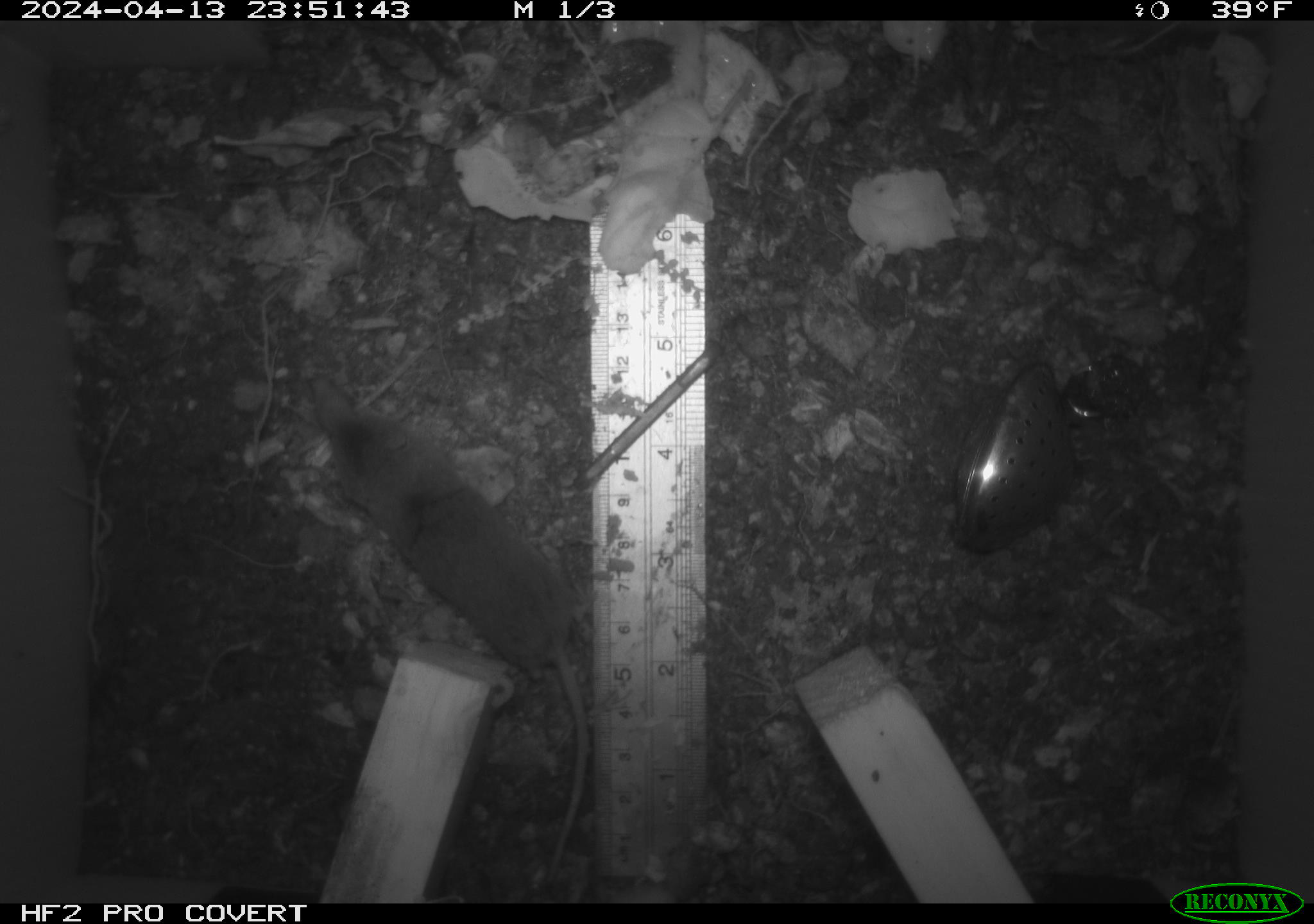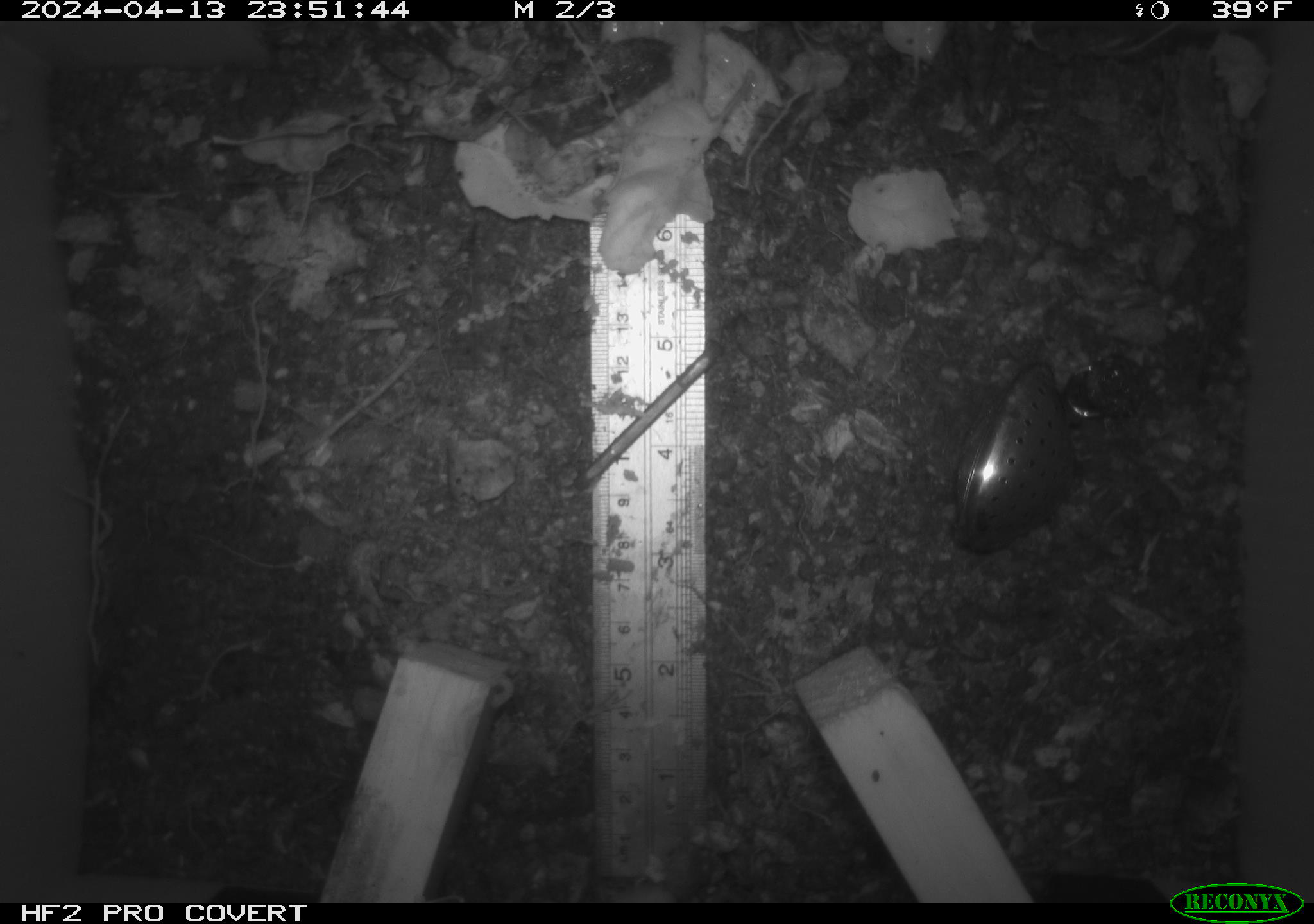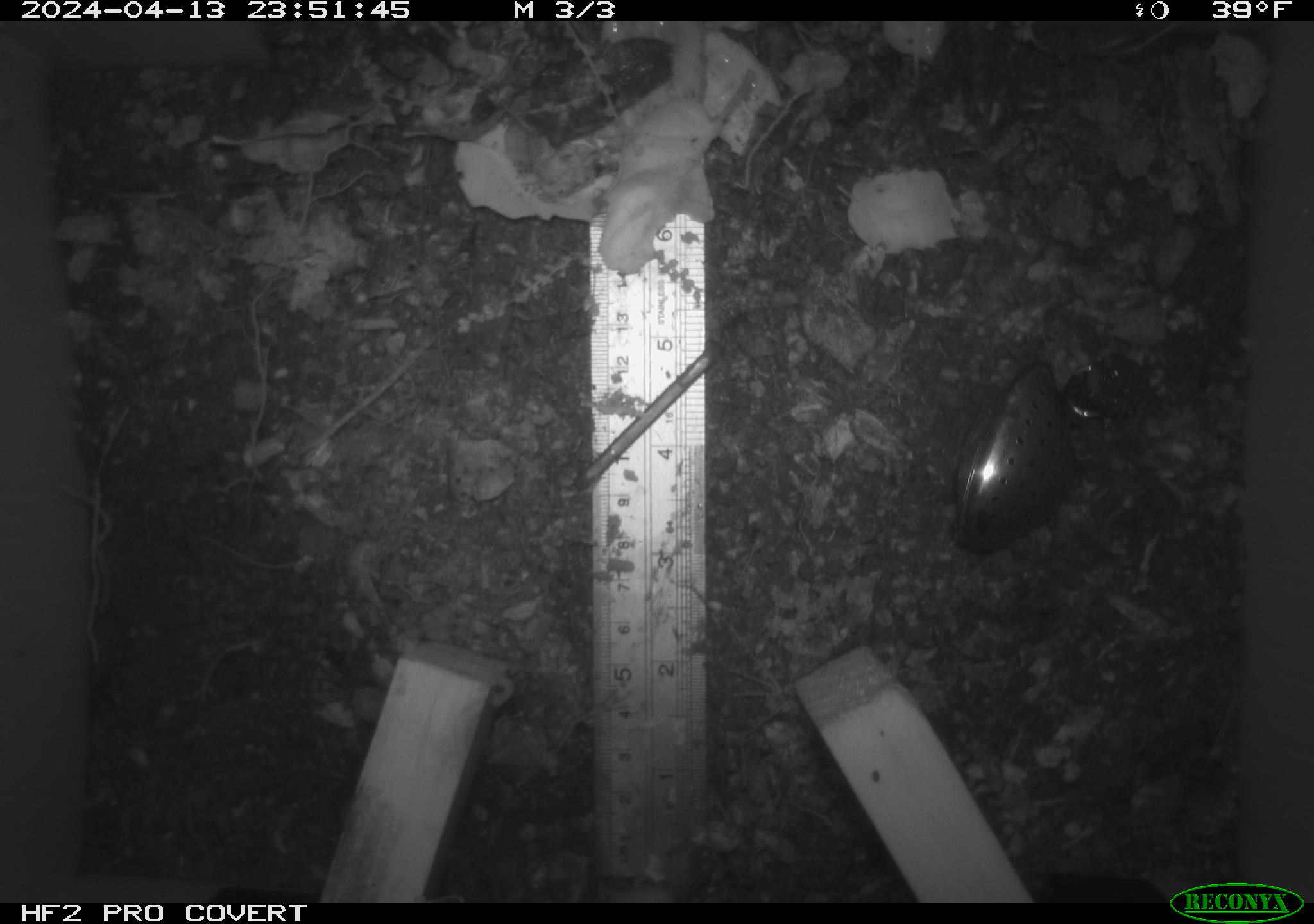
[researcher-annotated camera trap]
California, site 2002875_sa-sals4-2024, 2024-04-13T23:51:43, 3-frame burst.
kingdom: Animalia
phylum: Chordata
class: Mammalia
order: Eulipotyphla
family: Soricidae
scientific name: Soricidae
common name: shrews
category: soricidae family